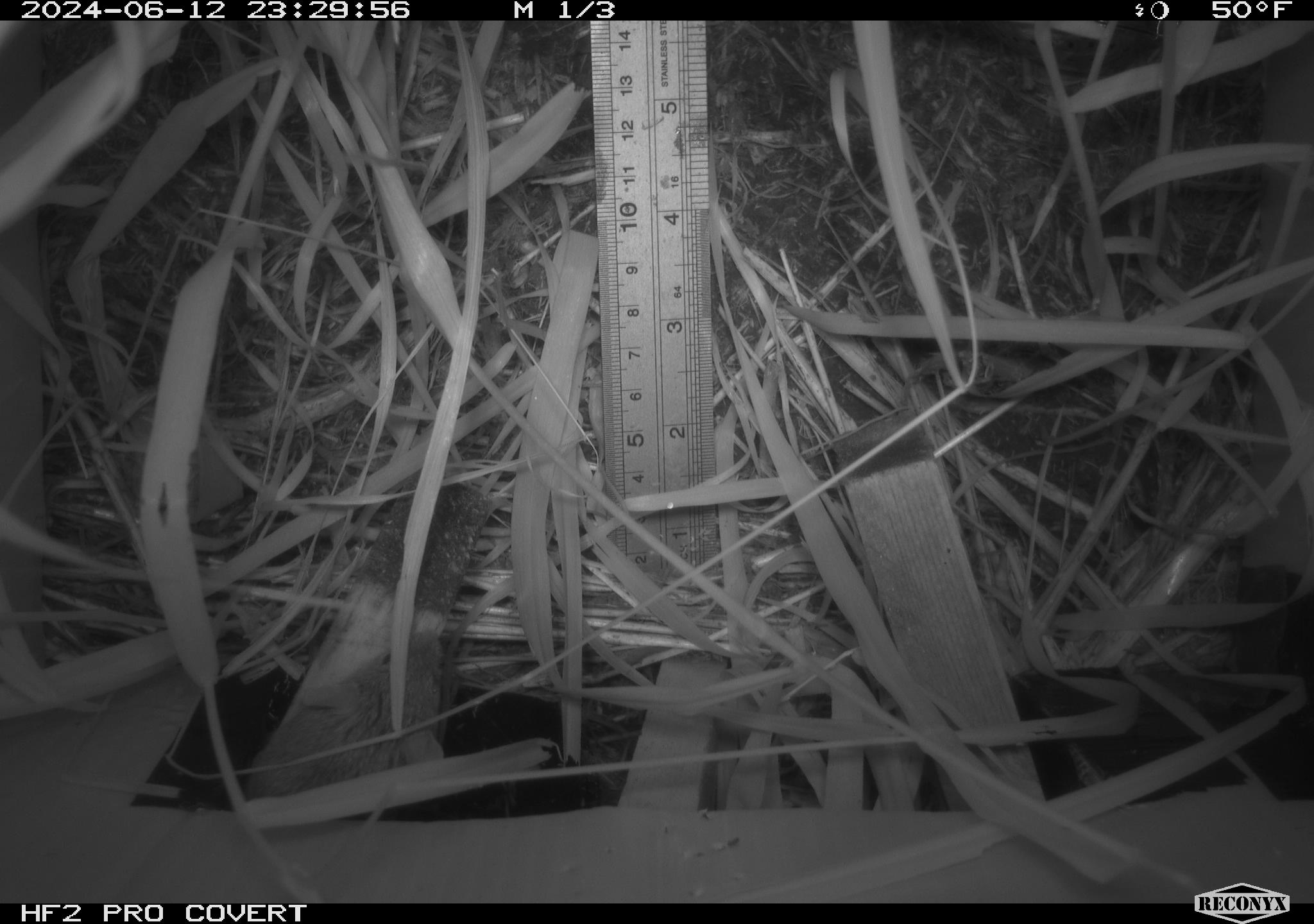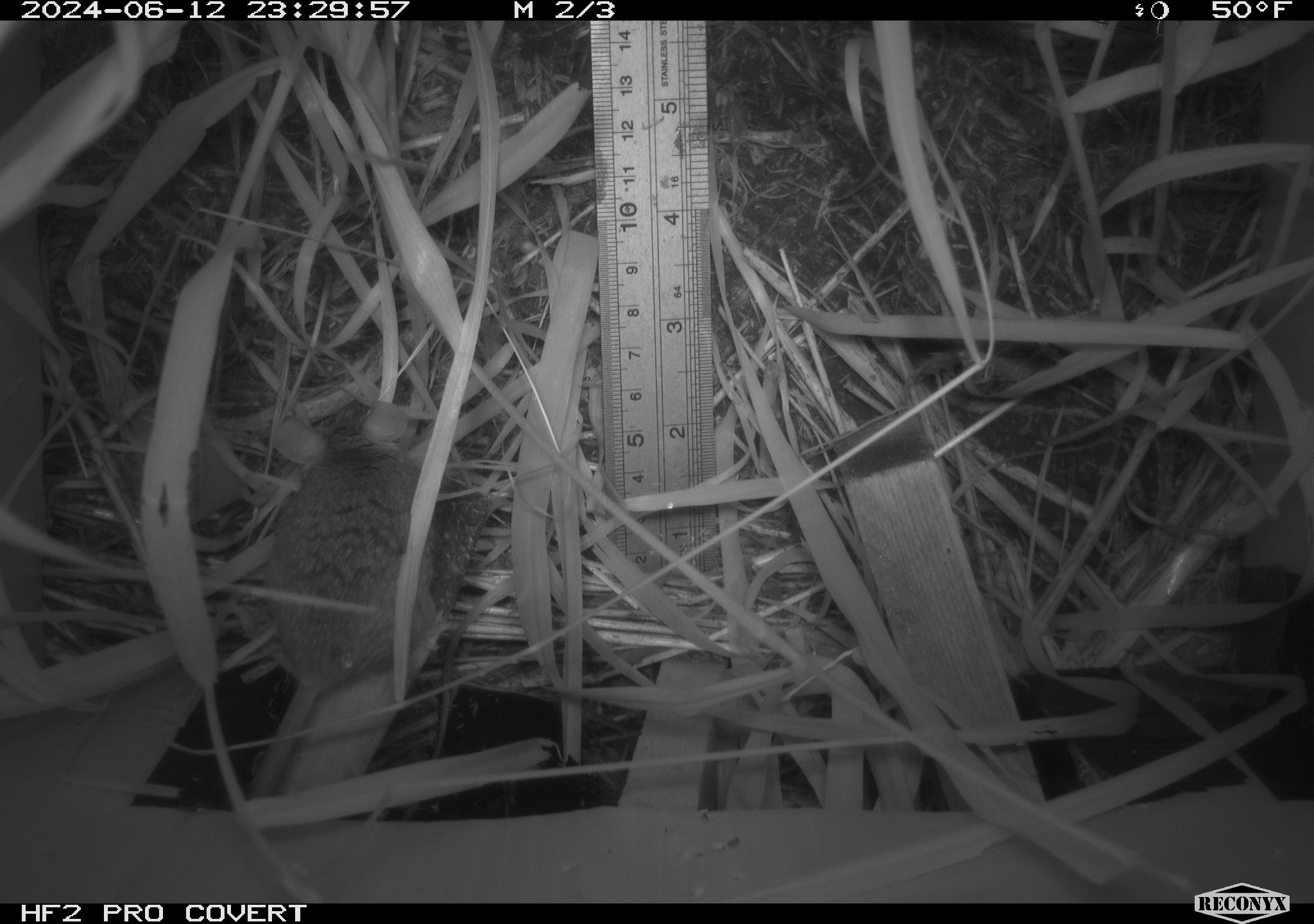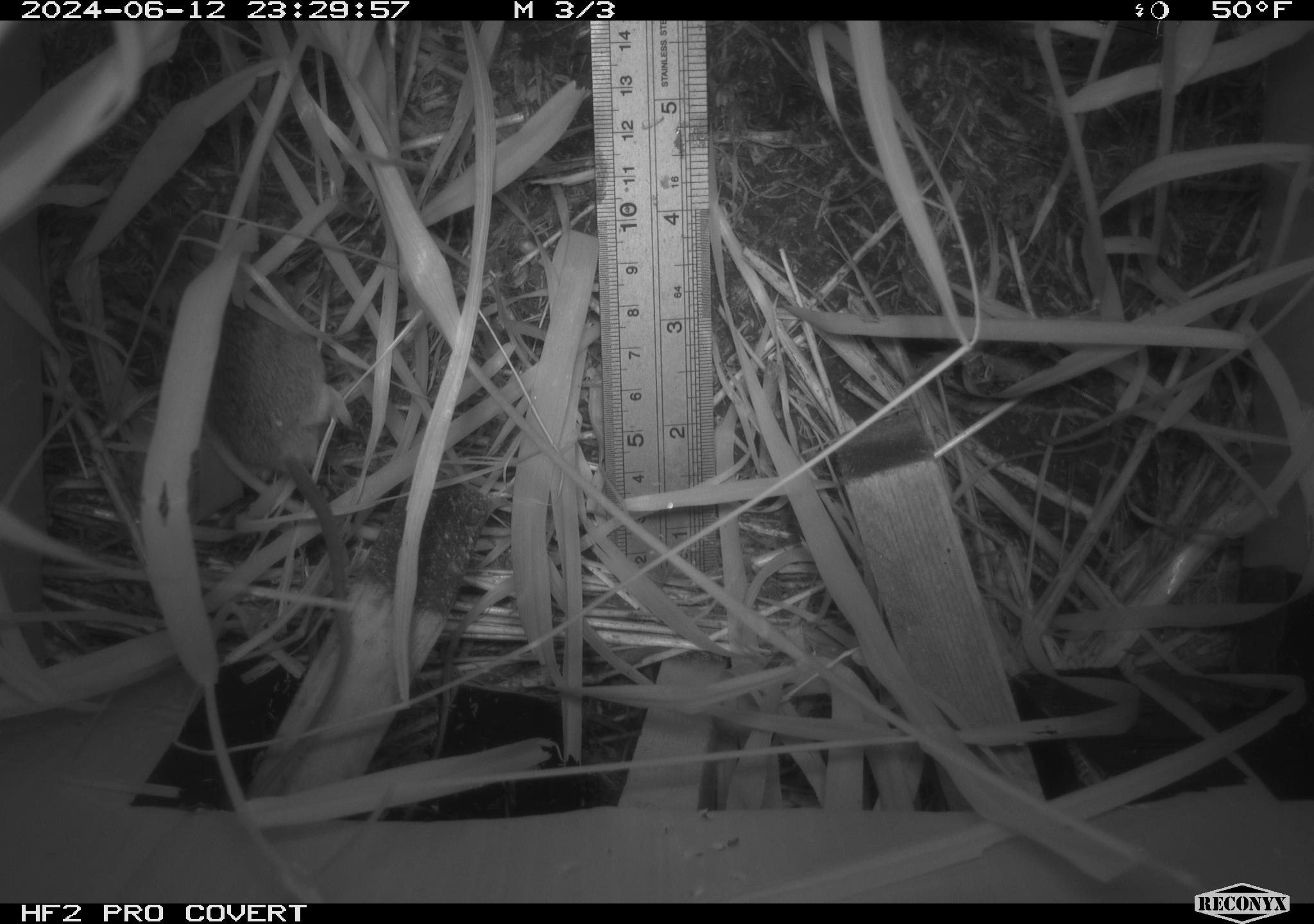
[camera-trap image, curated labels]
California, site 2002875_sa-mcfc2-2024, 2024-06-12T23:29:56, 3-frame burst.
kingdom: Animalia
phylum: Chordata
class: Mammalia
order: Rodentia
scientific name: Rodentia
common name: rodent